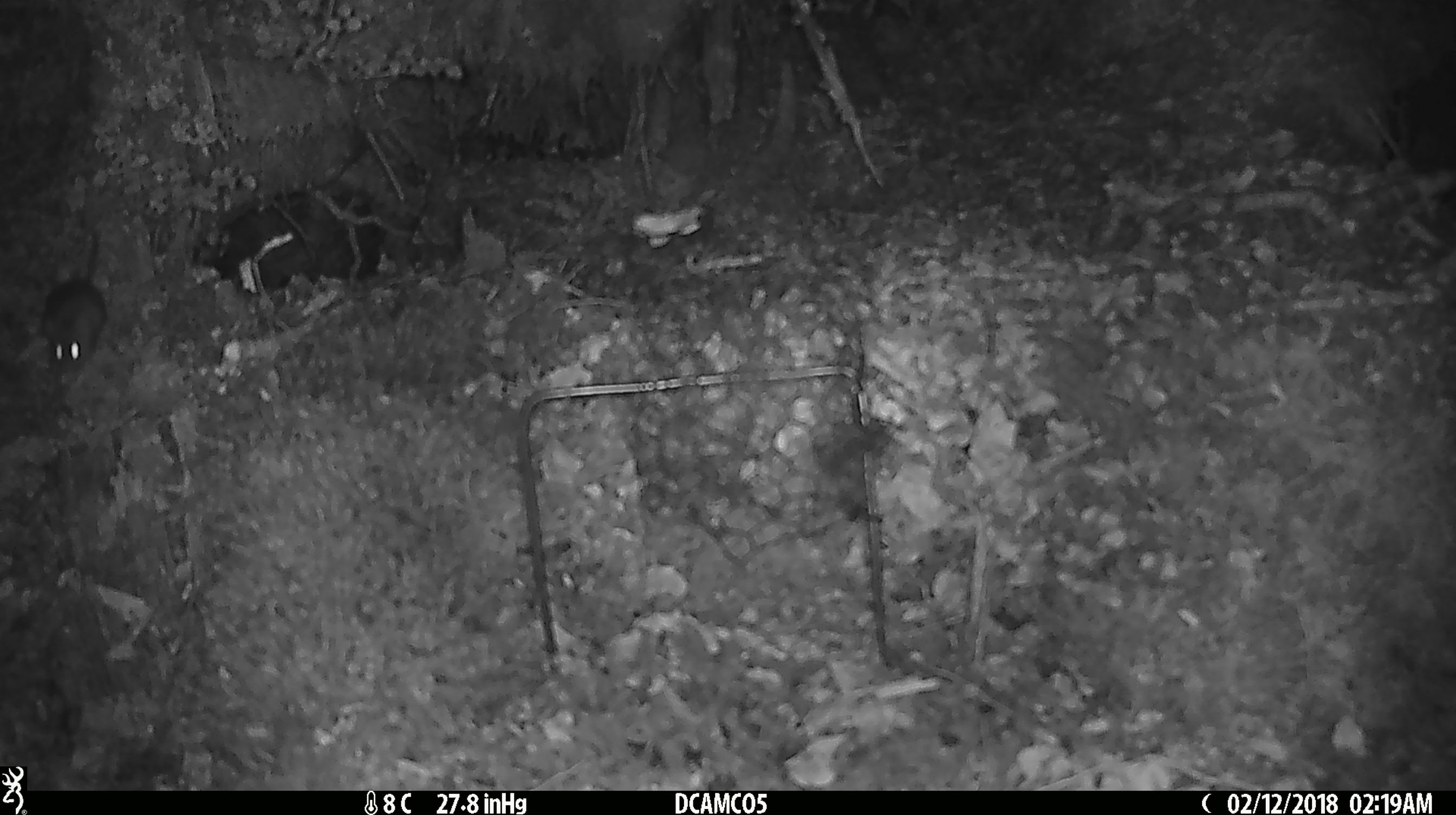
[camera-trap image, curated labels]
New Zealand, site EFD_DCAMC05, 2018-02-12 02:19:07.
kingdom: Animalia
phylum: Chordata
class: Mammalia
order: Rodentia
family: Muridae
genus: Mus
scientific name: Mus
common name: mouse